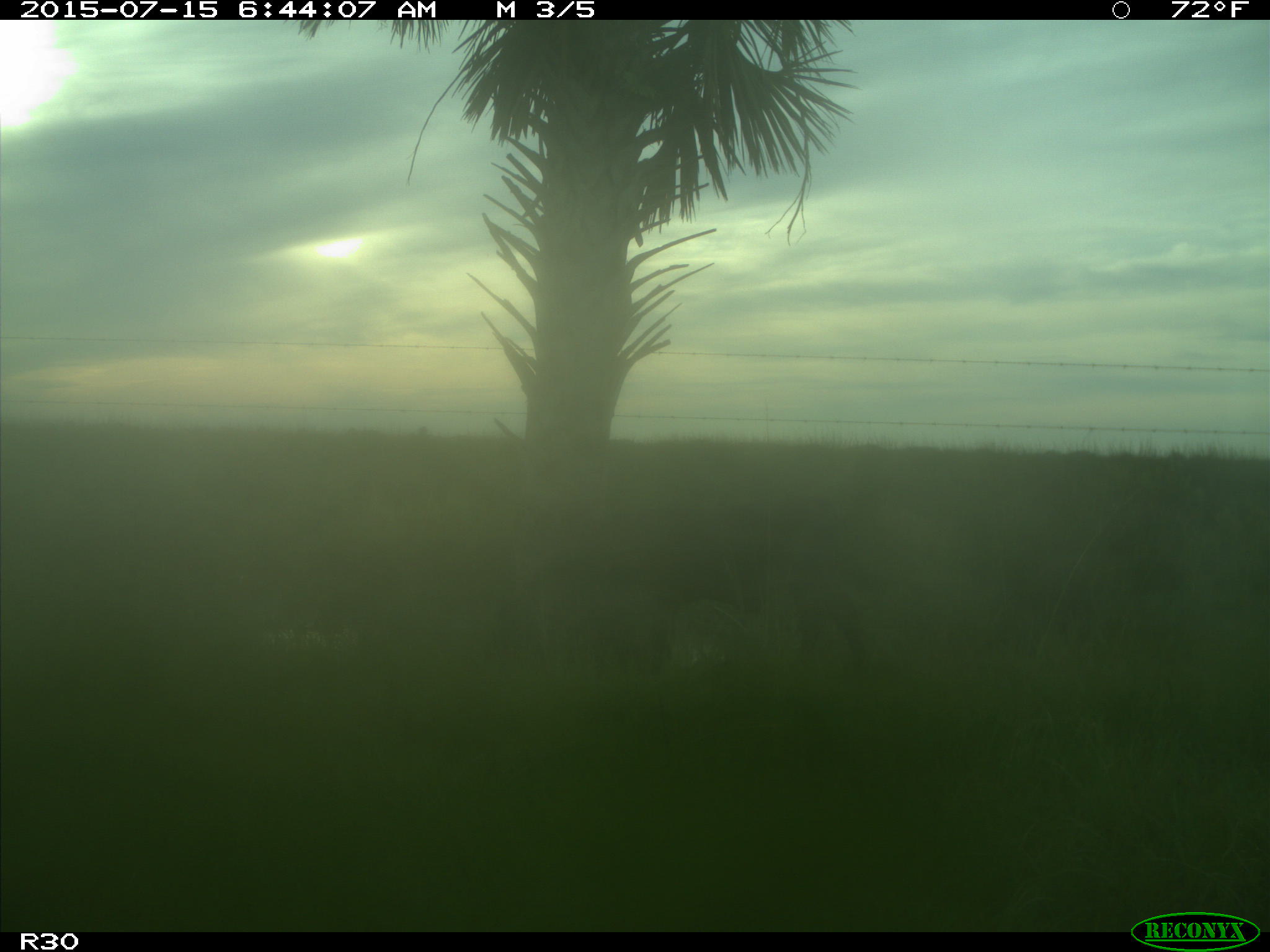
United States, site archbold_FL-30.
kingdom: Animalia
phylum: Chordata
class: Mammalia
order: Artiodactyla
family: Bovidae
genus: Bos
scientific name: Bos taurus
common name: domestic cow